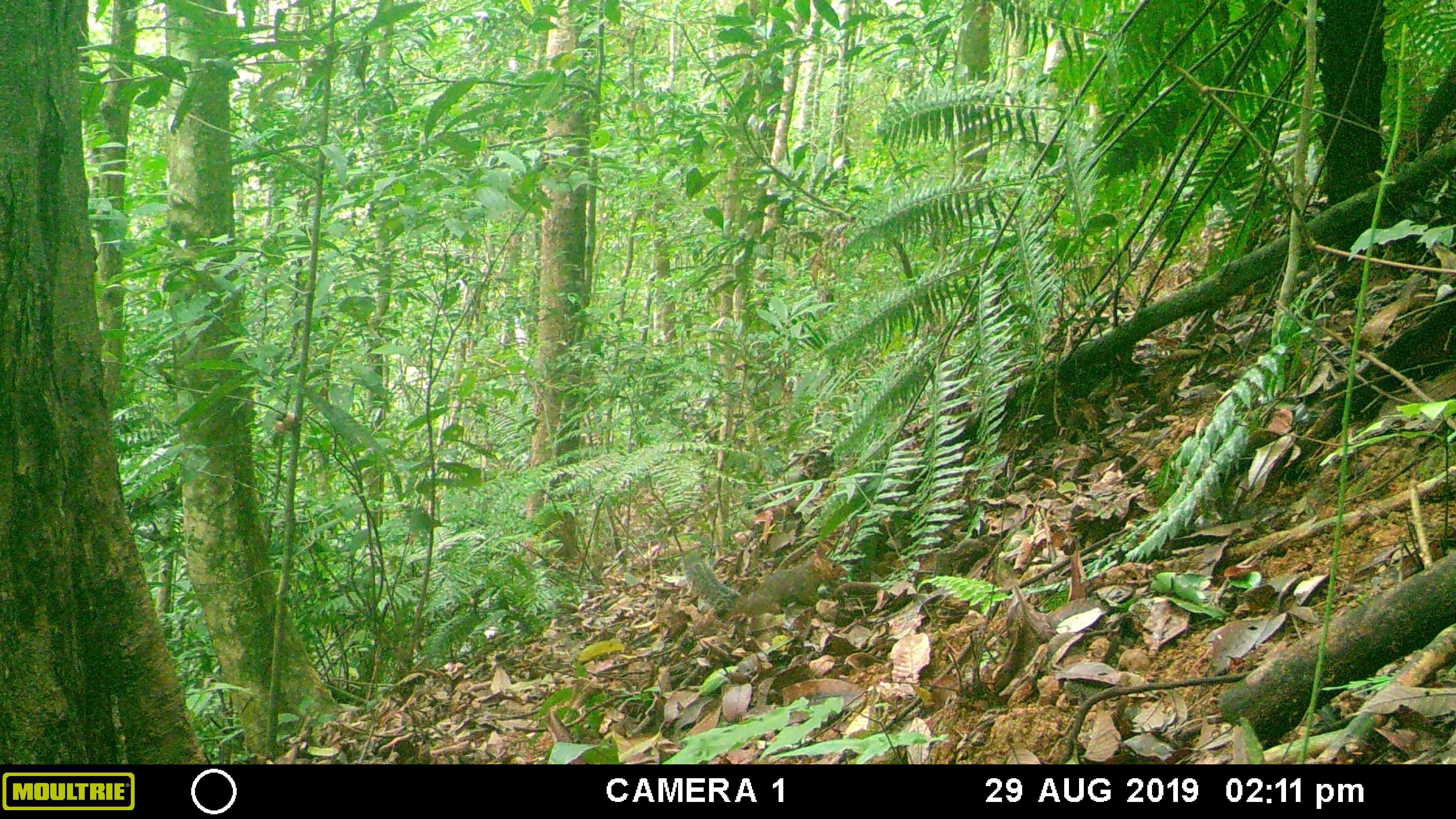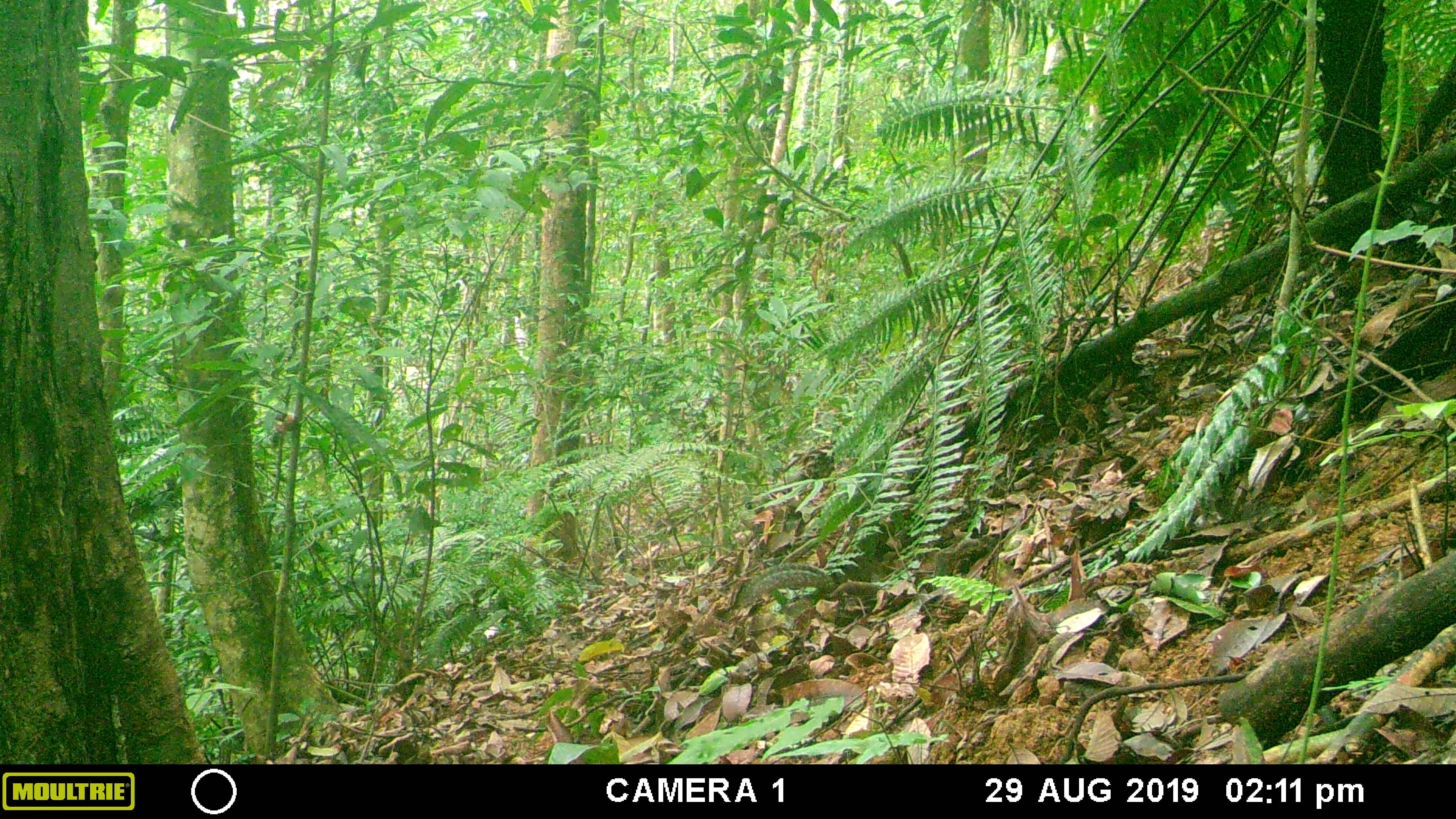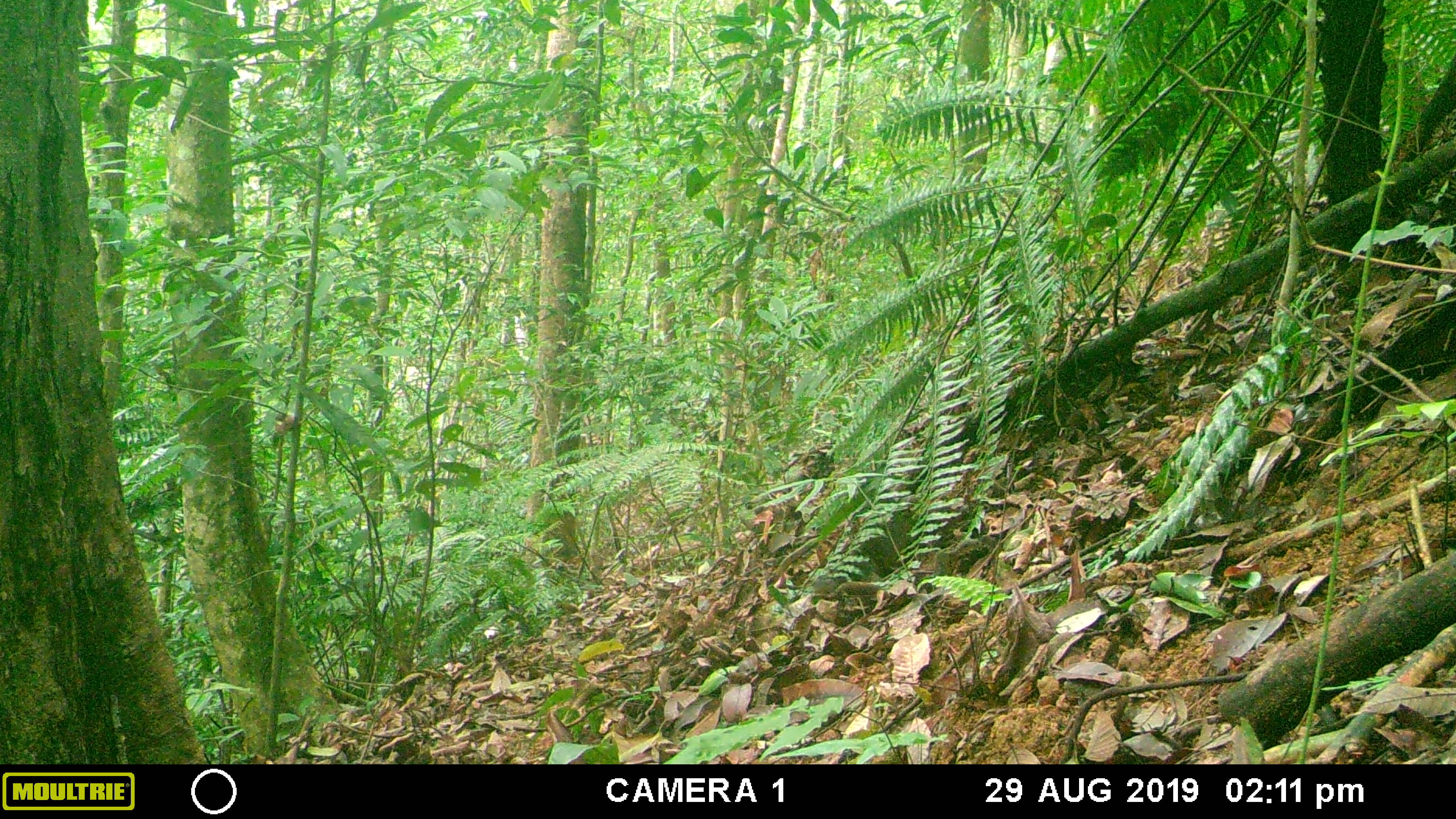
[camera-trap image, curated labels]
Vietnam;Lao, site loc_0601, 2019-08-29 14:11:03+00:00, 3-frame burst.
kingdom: Animalia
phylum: Chordata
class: Mammalia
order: Rodentia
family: Sciuridae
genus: Dremomys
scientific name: Dremomys rufigenis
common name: red-cheeked squirrel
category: red cheeked squirrel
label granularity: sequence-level